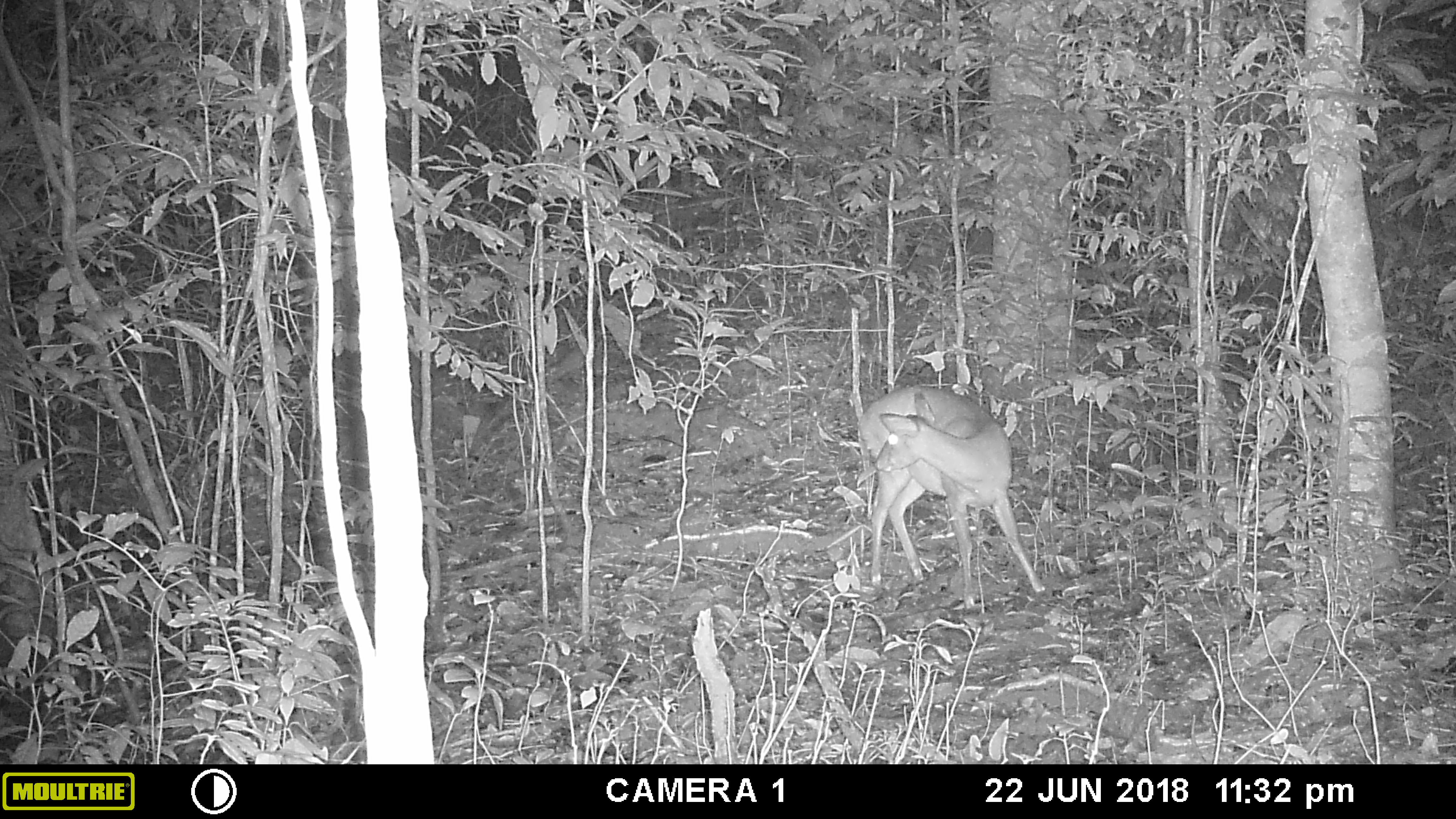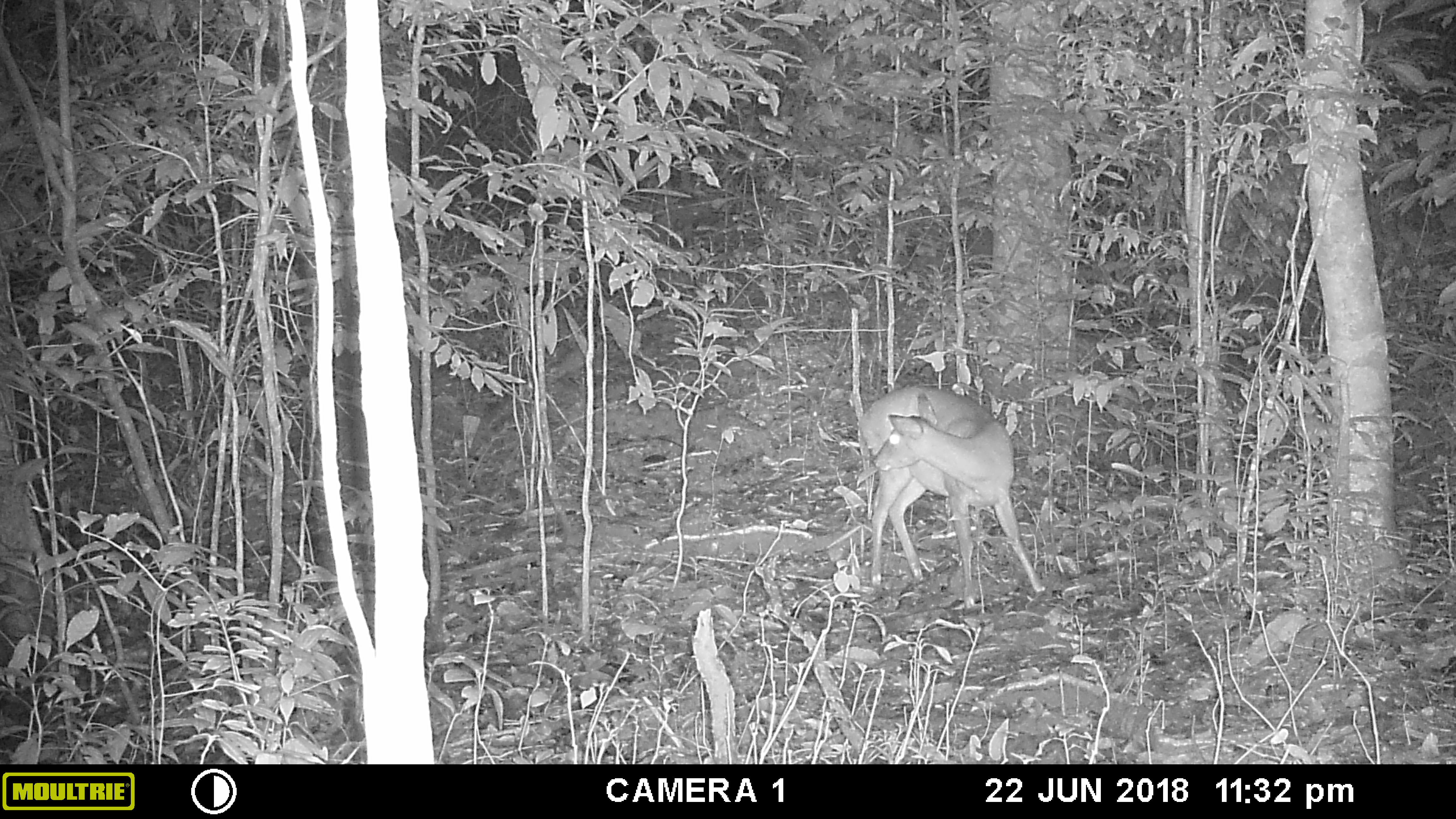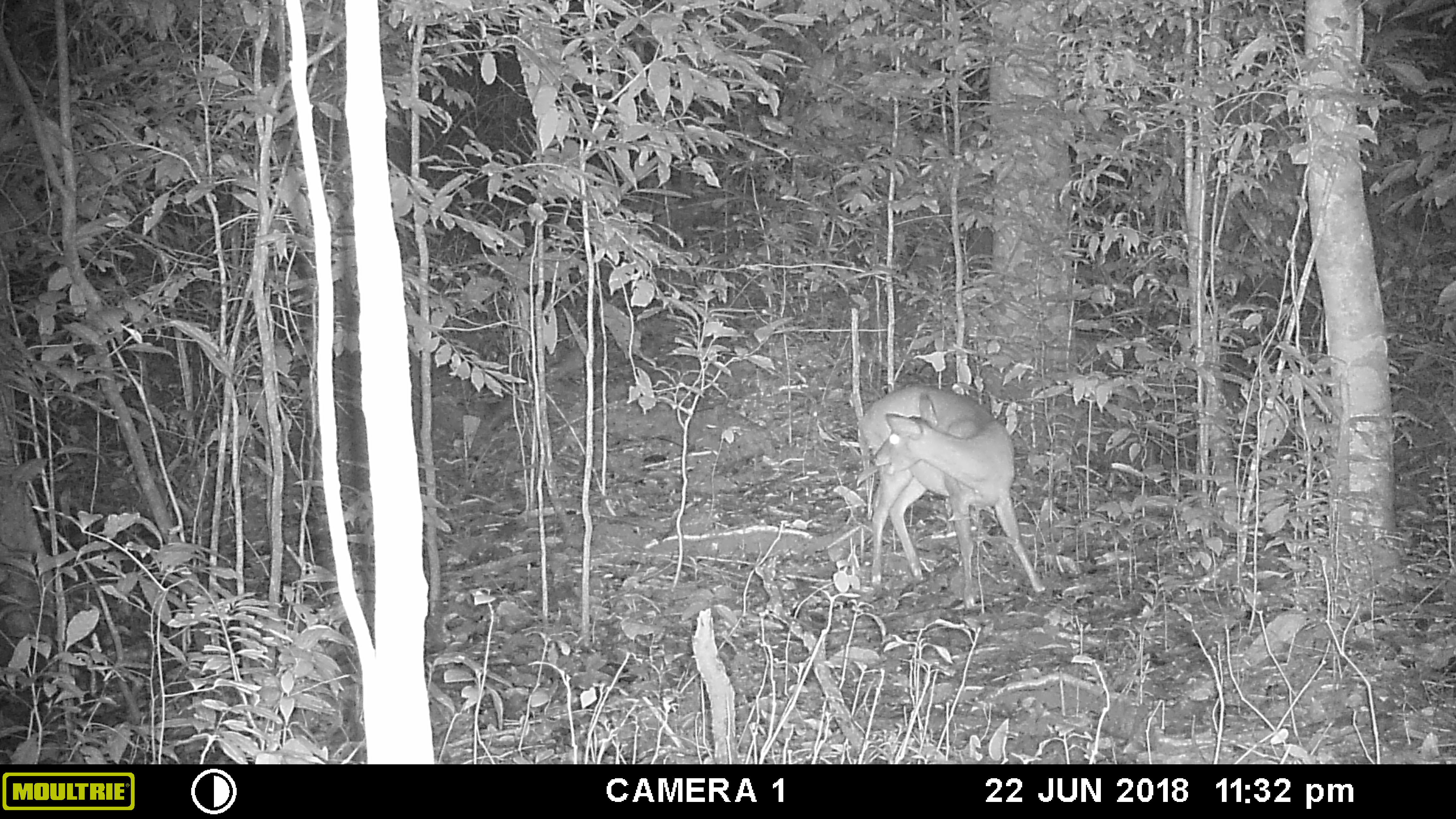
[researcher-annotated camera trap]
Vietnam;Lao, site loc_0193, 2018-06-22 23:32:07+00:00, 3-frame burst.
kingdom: Animalia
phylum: Chordata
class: Mammalia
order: Artiodactyla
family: Cervidae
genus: Muntiacus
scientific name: Muntiacus vuquangensis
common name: large-antlered muntjac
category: large antlered muntjac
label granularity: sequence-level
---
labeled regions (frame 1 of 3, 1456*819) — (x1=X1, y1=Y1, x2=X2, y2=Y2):
large antlered muntjac: (x1=857, y1=383, x2=1046, y2=609)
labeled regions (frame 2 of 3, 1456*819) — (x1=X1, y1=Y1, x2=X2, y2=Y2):
large antlered muntjac: (x1=857, y1=383, x2=1046, y2=609)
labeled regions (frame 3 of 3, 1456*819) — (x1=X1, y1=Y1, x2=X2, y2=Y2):
large antlered muntjac: (x1=857, y1=383, x2=1046, y2=609)